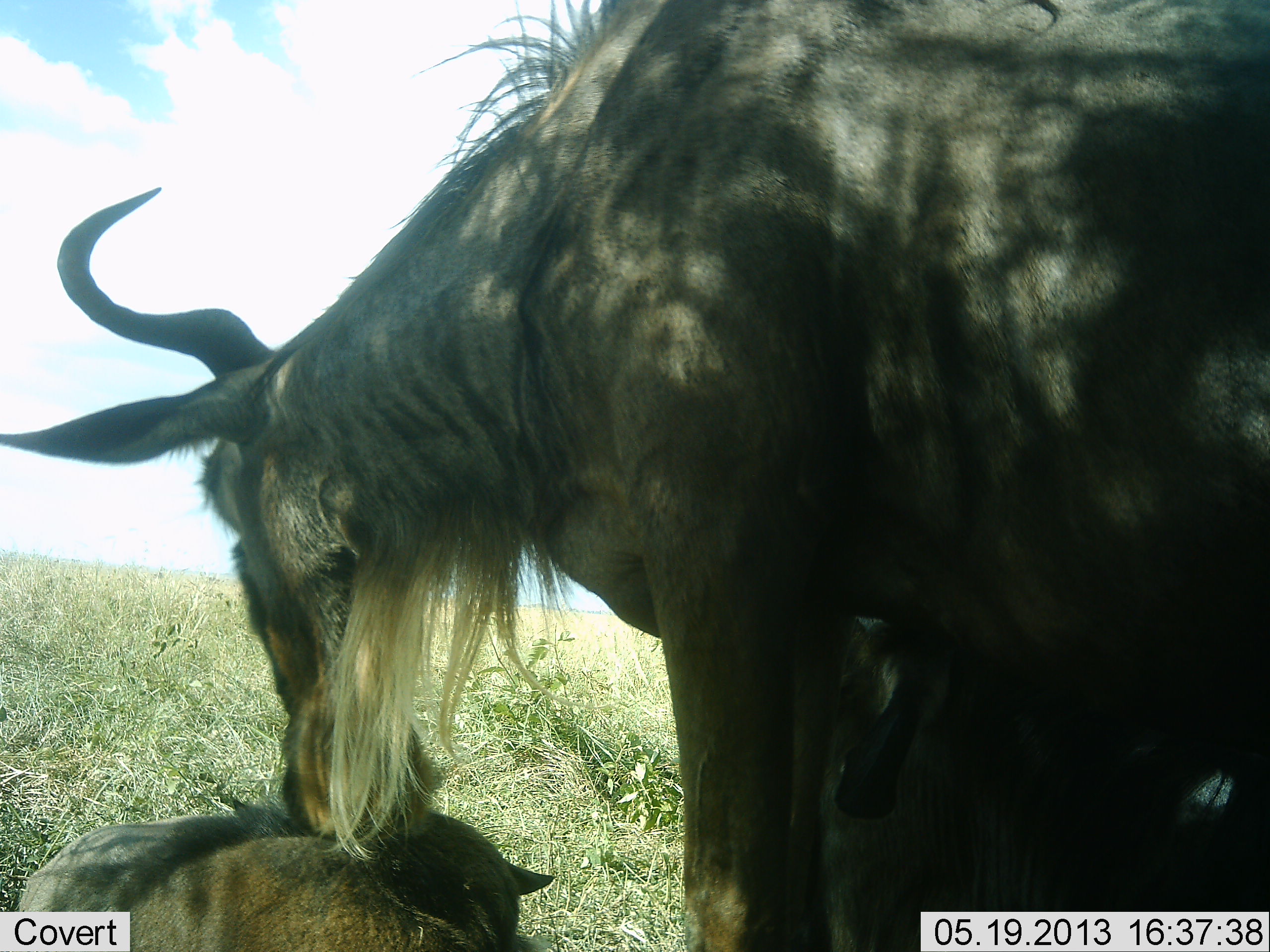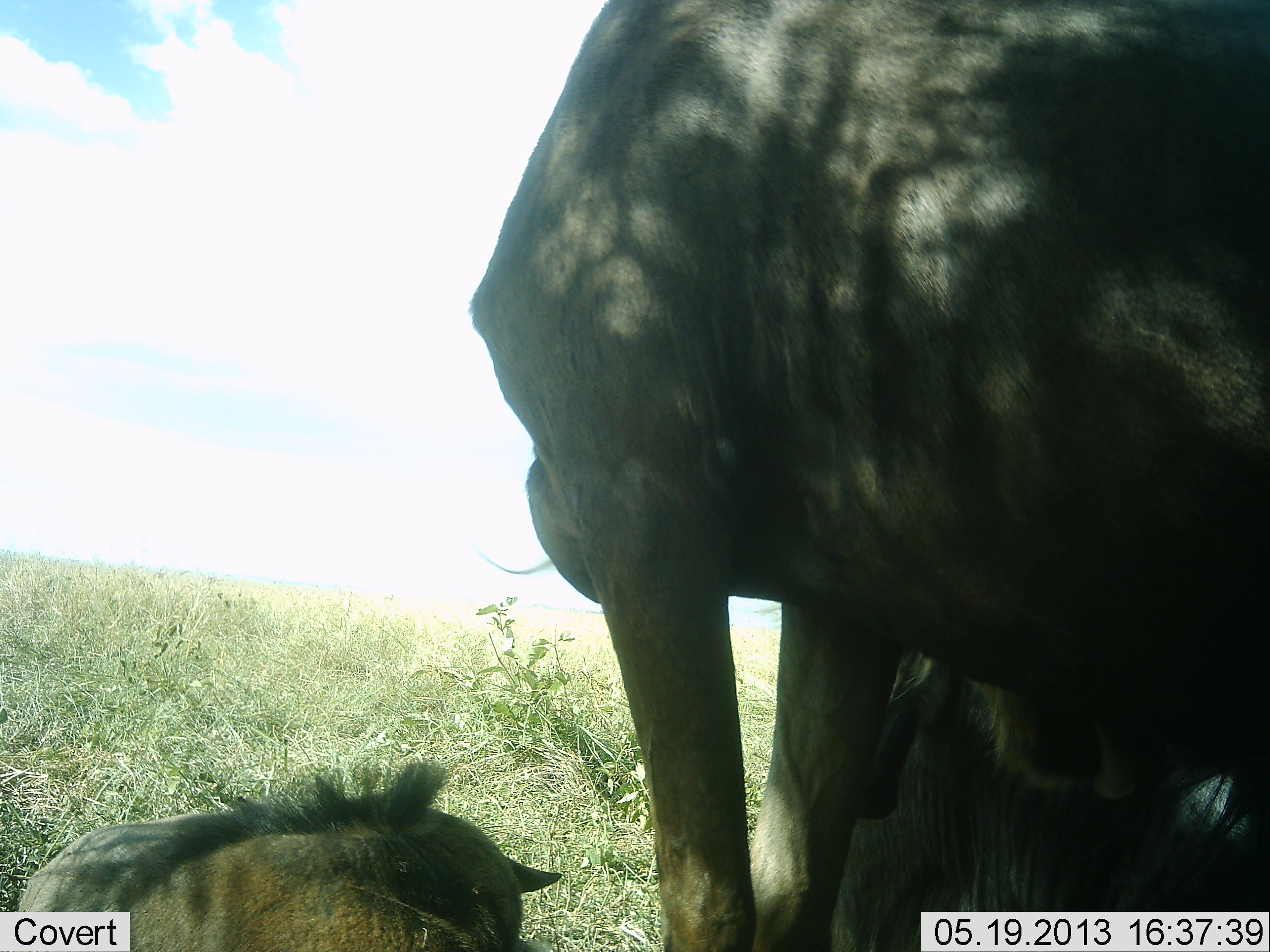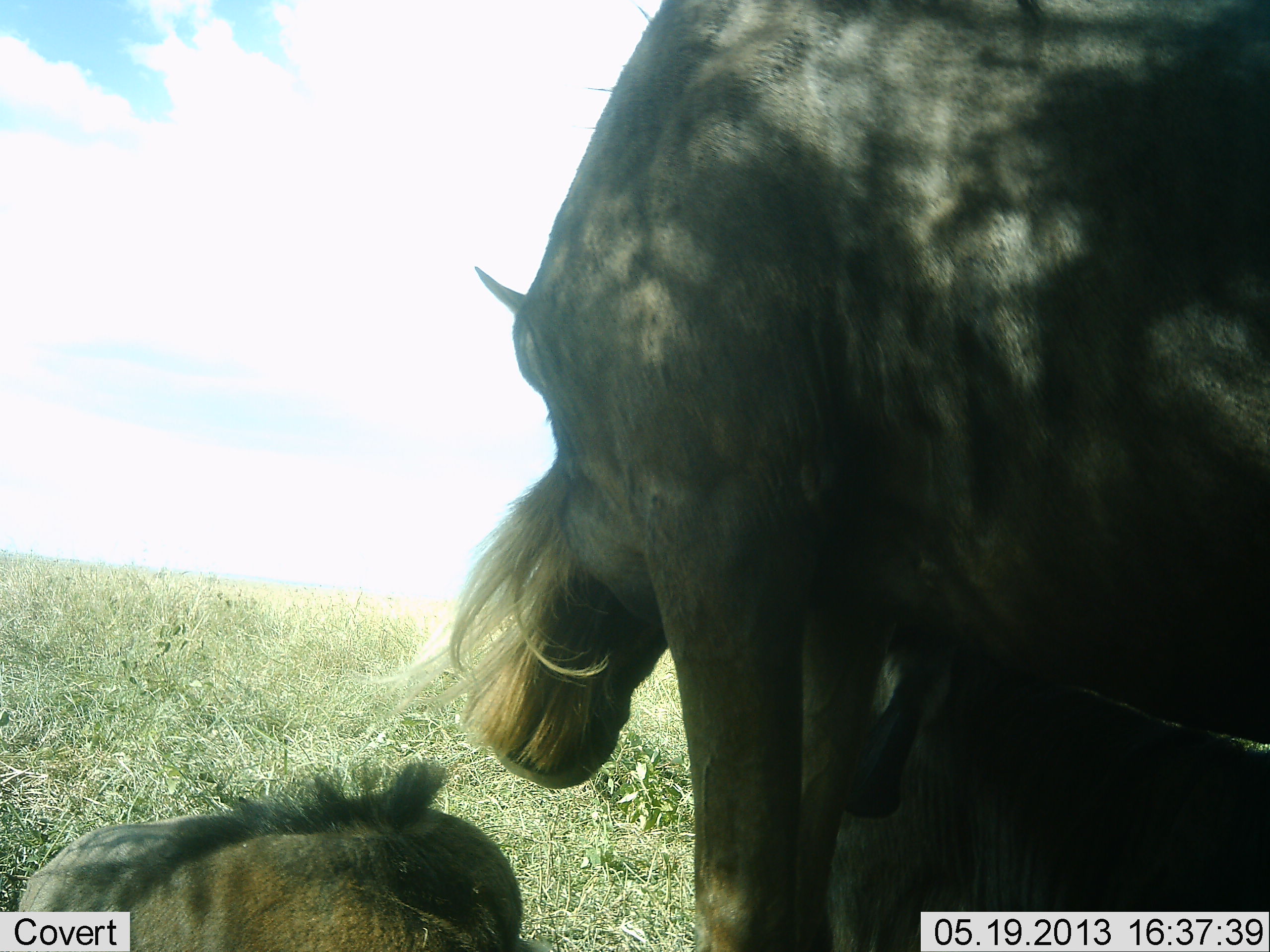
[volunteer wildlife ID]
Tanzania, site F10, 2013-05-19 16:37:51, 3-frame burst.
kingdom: Animalia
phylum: Chordata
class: Mammalia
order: Artiodactyla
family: Bovidae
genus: Connochaetes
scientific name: Connochaetes taurinus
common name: blue wildebeest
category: wildebeest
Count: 3.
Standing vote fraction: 58%.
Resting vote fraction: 85%.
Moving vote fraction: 3%.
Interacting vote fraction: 21%.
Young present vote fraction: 61%.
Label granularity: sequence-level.